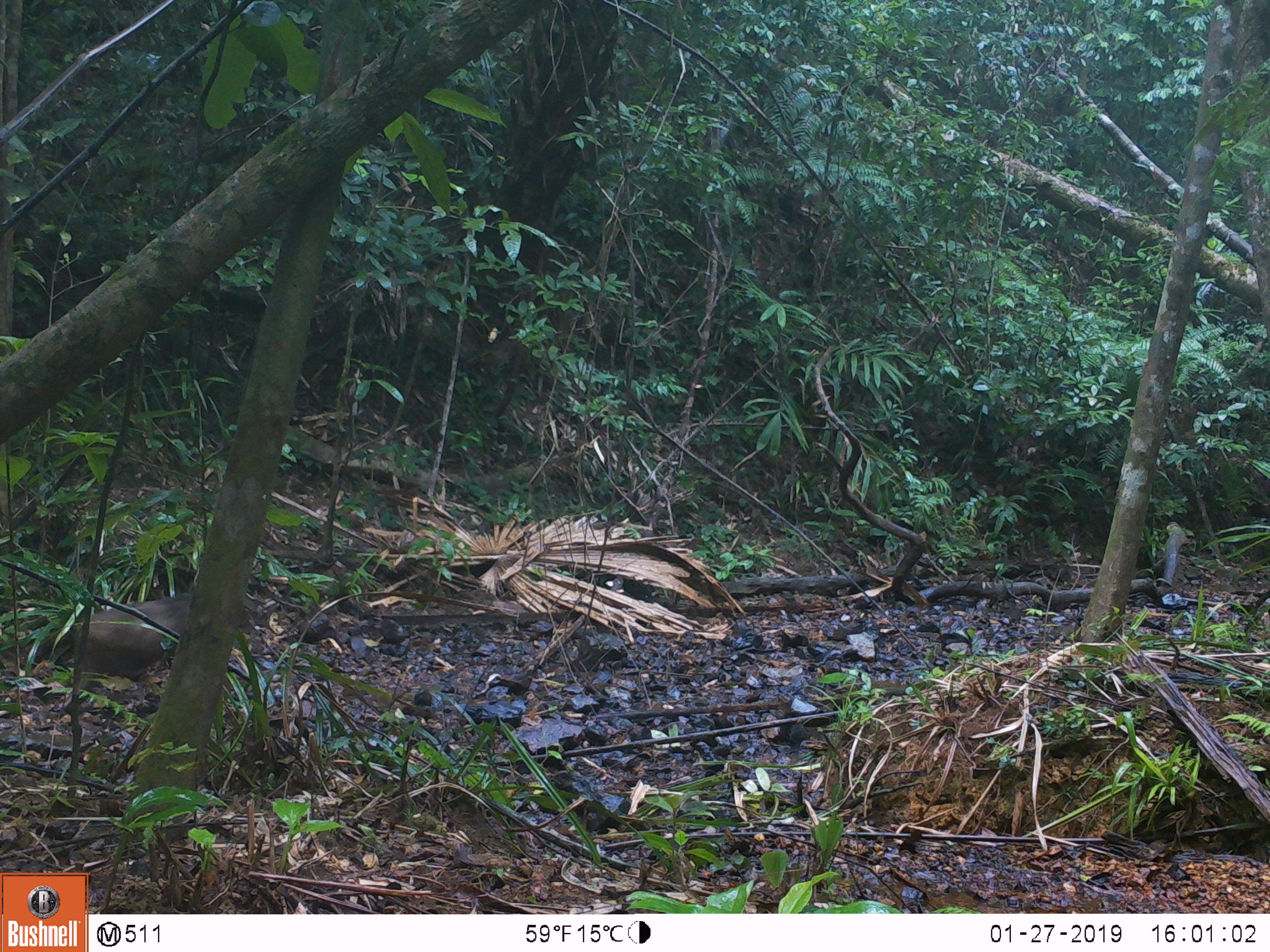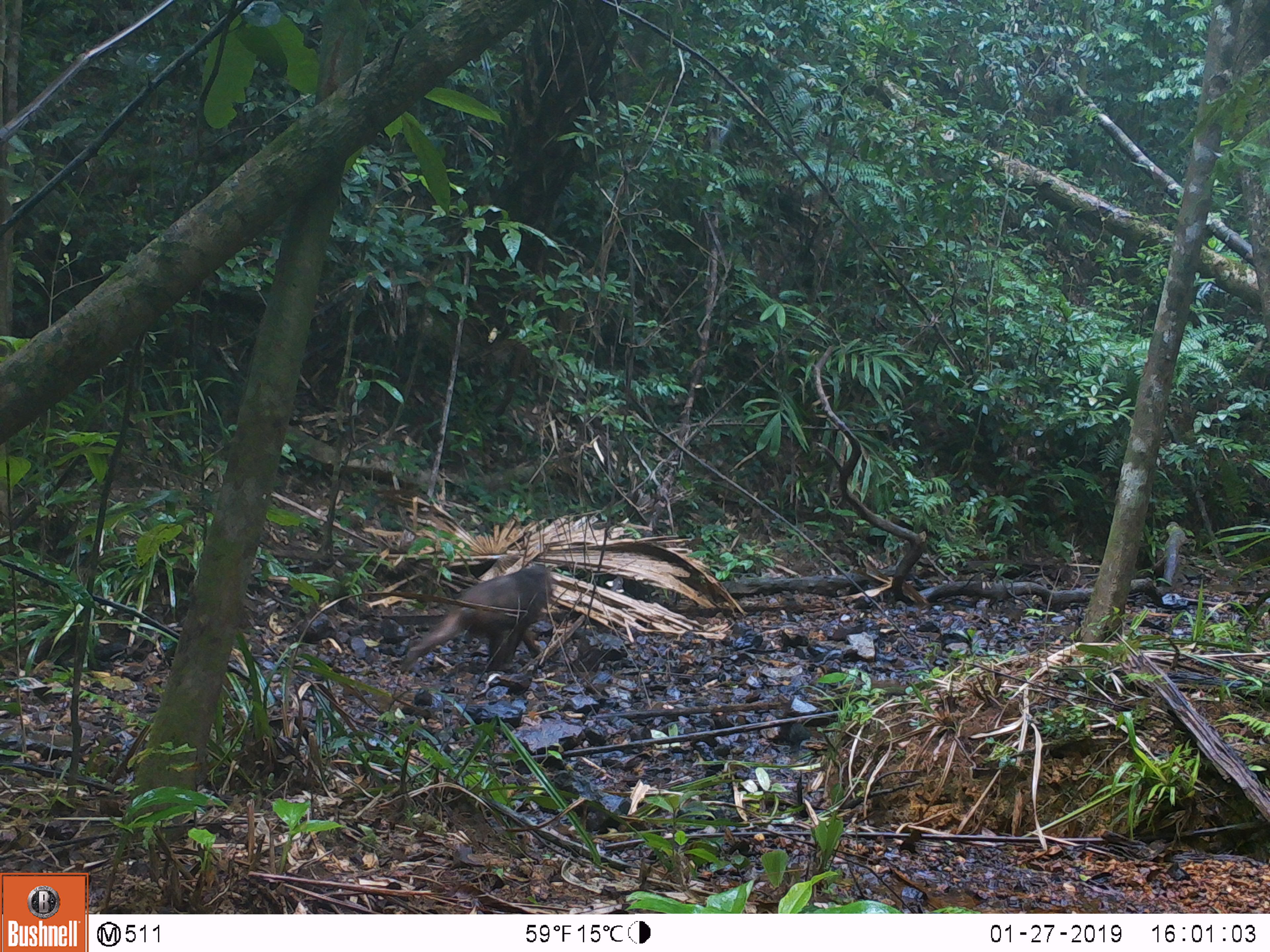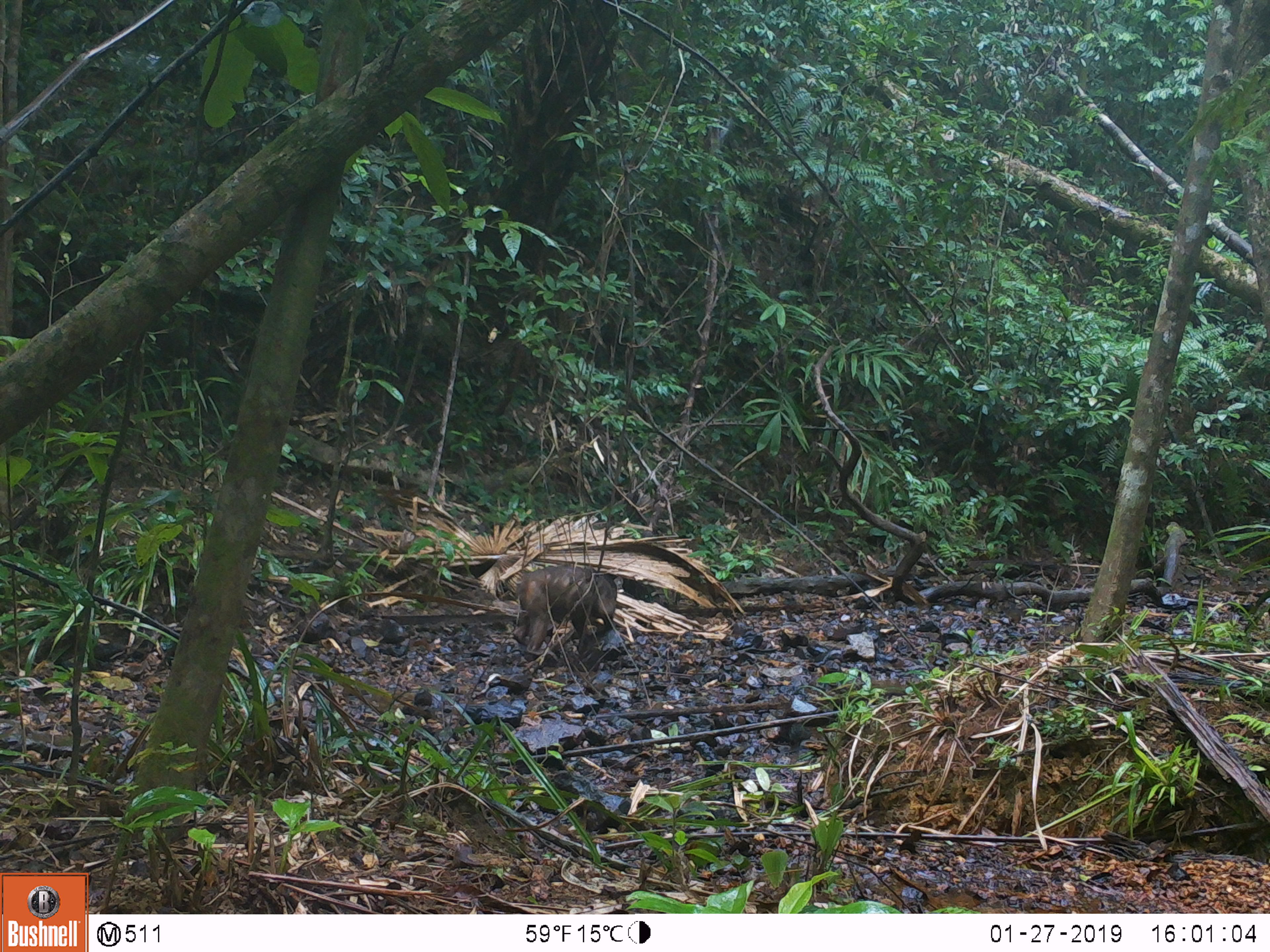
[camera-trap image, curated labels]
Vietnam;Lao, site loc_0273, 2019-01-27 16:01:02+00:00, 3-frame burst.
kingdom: Animalia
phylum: Chordata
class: Mammalia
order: Primates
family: Cercopithecidae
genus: Macaca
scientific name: Macaca arctoides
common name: stump-tailed macaque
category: stump tailed macaque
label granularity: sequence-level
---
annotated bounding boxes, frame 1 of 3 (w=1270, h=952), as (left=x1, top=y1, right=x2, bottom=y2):
stump tailed macaque: (left=10, top=586, right=189, bottom=683)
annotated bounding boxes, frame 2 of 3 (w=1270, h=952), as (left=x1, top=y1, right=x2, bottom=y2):
stump tailed macaque: (left=400, top=564, right=552, bottom=668)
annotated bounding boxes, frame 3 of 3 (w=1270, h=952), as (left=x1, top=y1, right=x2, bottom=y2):
stump tailed macaque: (left=512, top=563, right=617, bottom=654)